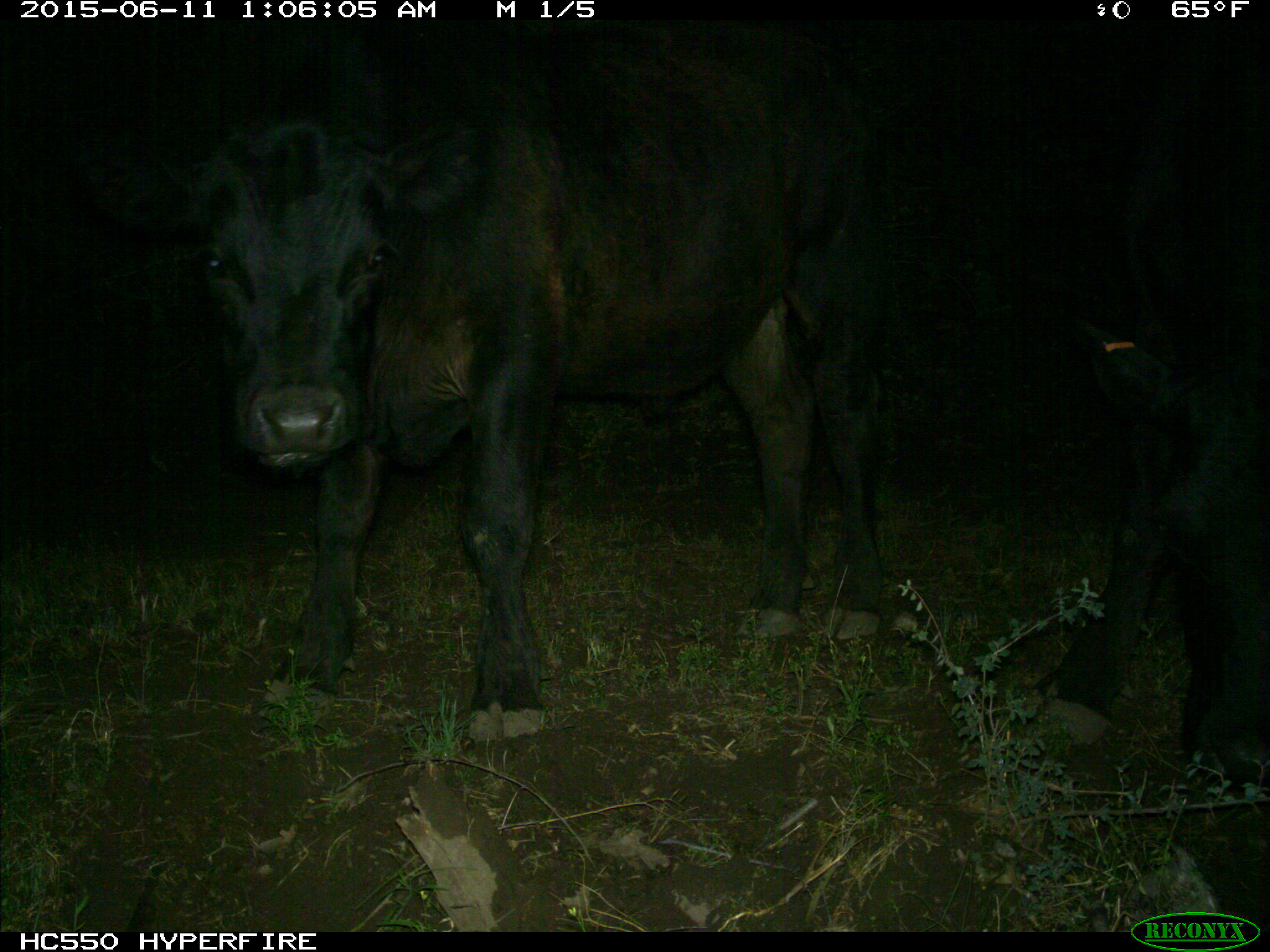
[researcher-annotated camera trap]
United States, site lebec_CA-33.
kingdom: Animalia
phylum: Chordata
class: Mammalia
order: Artiodactyla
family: Bovidae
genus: Bos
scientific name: Bos taurus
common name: domestic cow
Bos taurus (domestic cow).